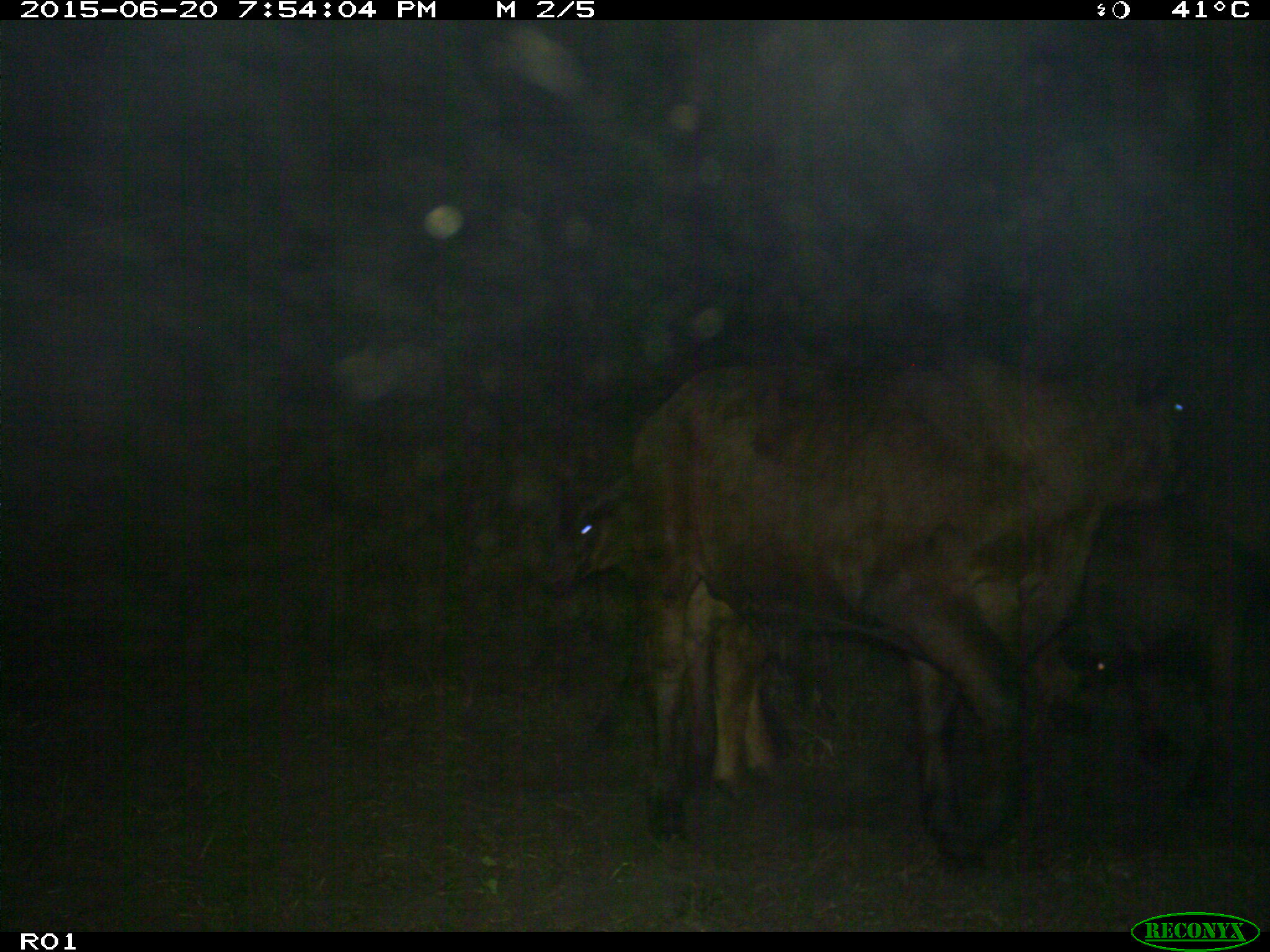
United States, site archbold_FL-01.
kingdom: Animalia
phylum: Chordata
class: Mammalia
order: Artiodactyla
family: Bovidae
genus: Bos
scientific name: Bos taurus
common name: domestic cow